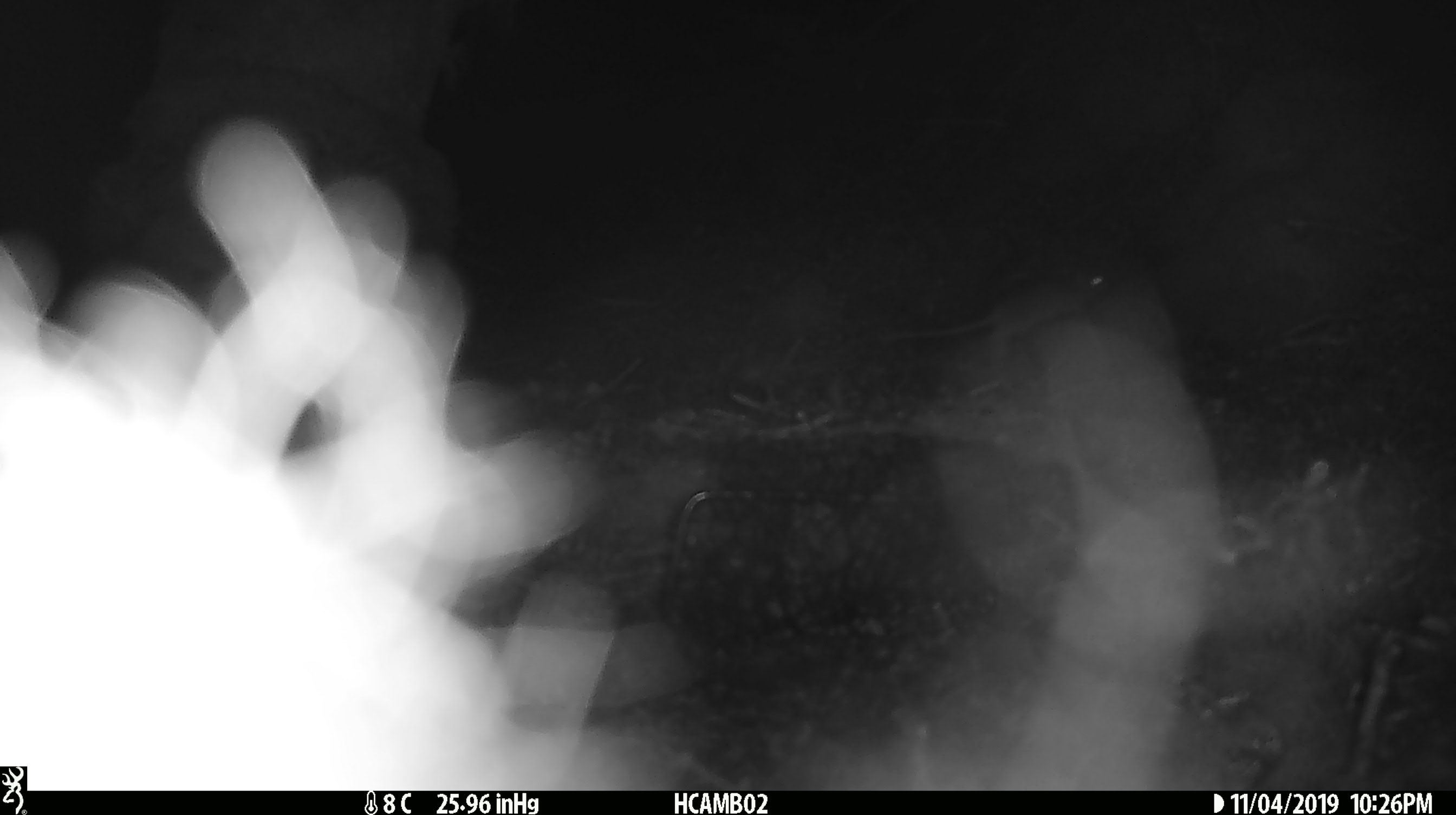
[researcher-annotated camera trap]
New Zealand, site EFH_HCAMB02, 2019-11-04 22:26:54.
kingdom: Animalia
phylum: Chordata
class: Mammalia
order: Rodentia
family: Muridae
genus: Mus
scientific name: Mus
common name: mouse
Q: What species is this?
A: Mouse (Mus).